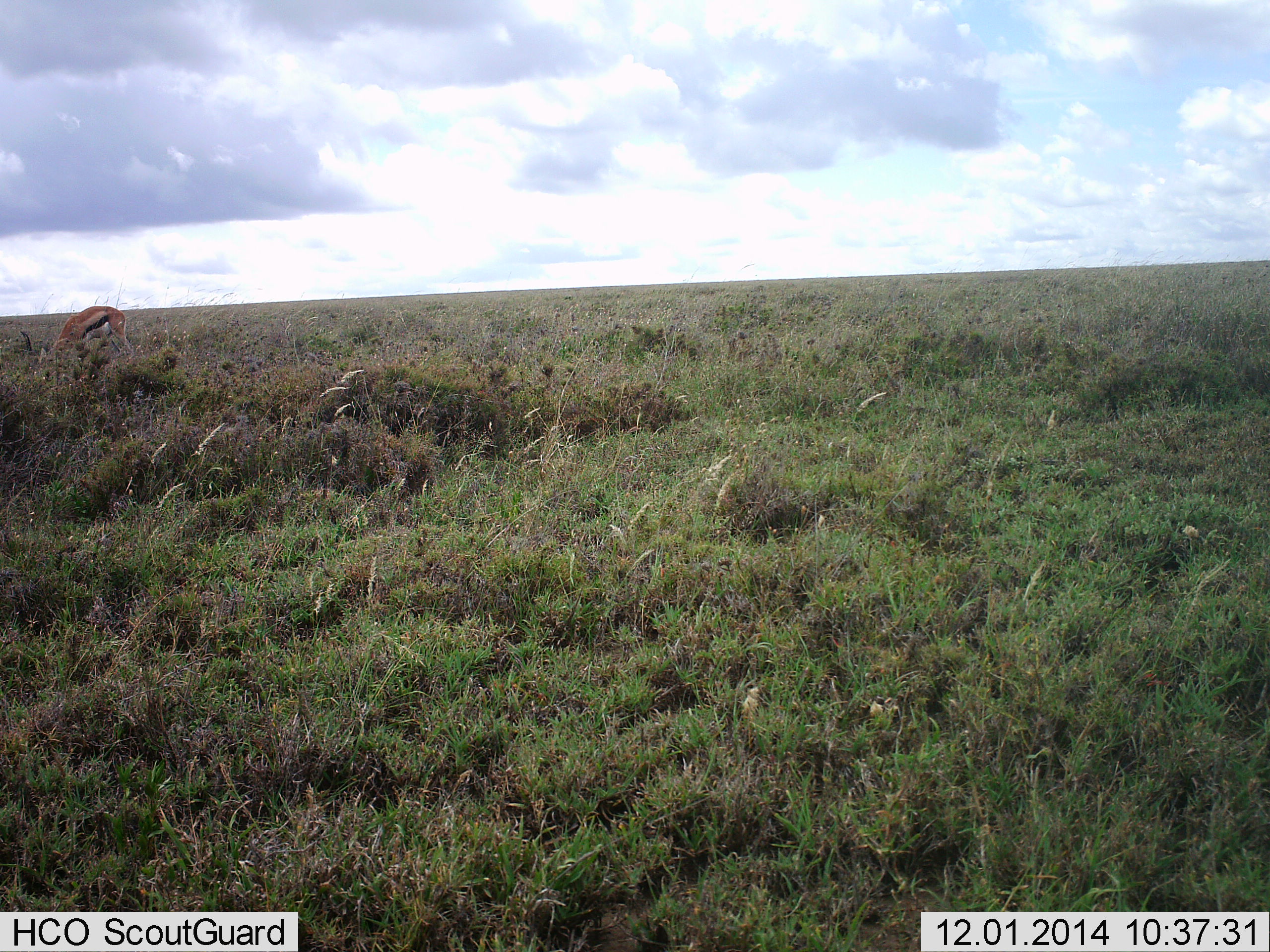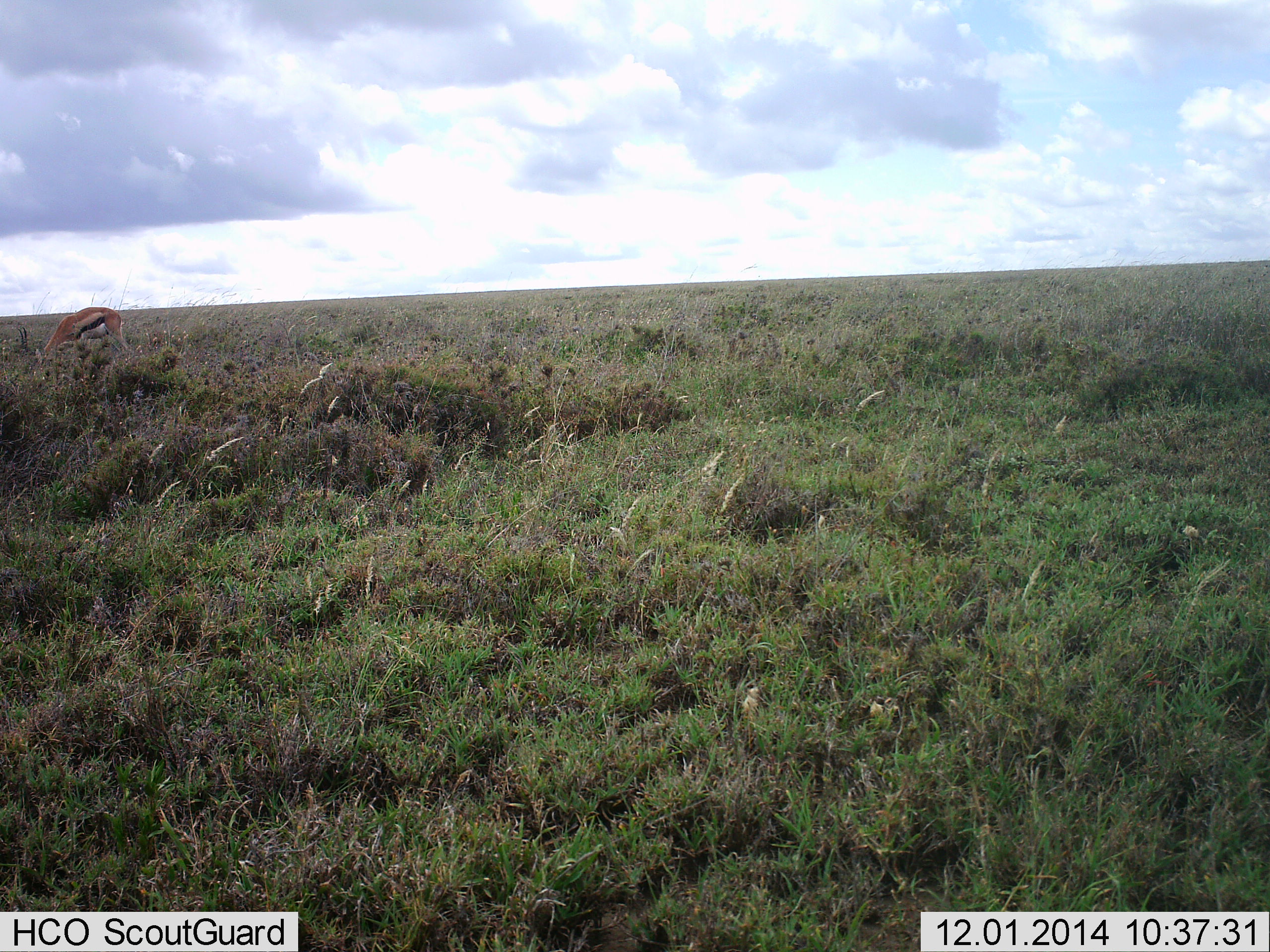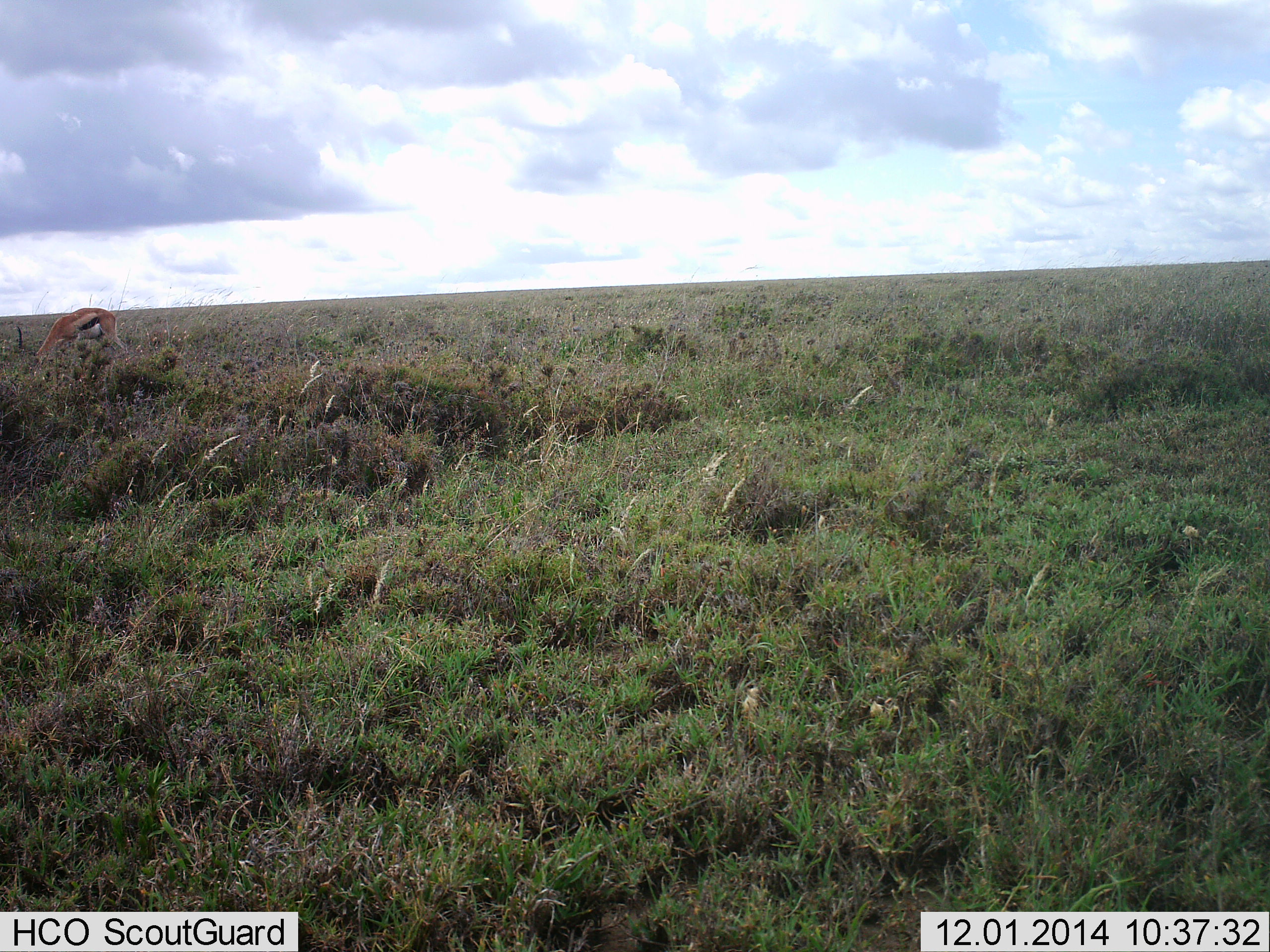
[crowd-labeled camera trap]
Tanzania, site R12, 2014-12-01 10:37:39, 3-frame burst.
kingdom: Animalia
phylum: Chordata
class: Mammalia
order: Artiodactyla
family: Bovidae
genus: Eudorcas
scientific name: Eudorcas thomsonii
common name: thomson's gazelle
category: gazellethomsons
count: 1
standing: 30%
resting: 0%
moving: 0%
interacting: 0%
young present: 0%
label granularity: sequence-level